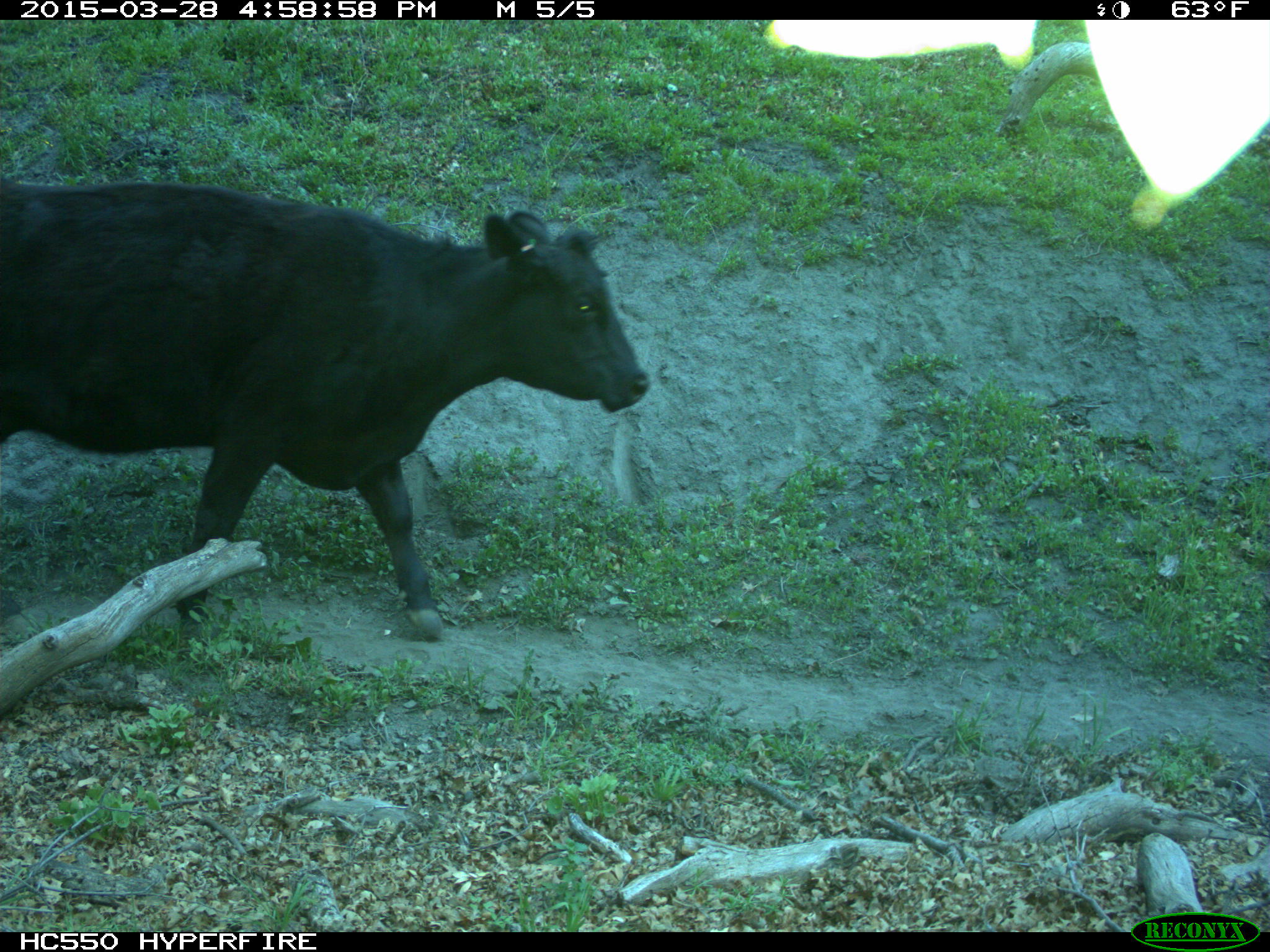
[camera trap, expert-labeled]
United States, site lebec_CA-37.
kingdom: Animalia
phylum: Chordata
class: Mammalia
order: Artiodactyla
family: Bovidae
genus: Bos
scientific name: Bos taurus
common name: domestic cow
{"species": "Bos taurus (domestic cow)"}